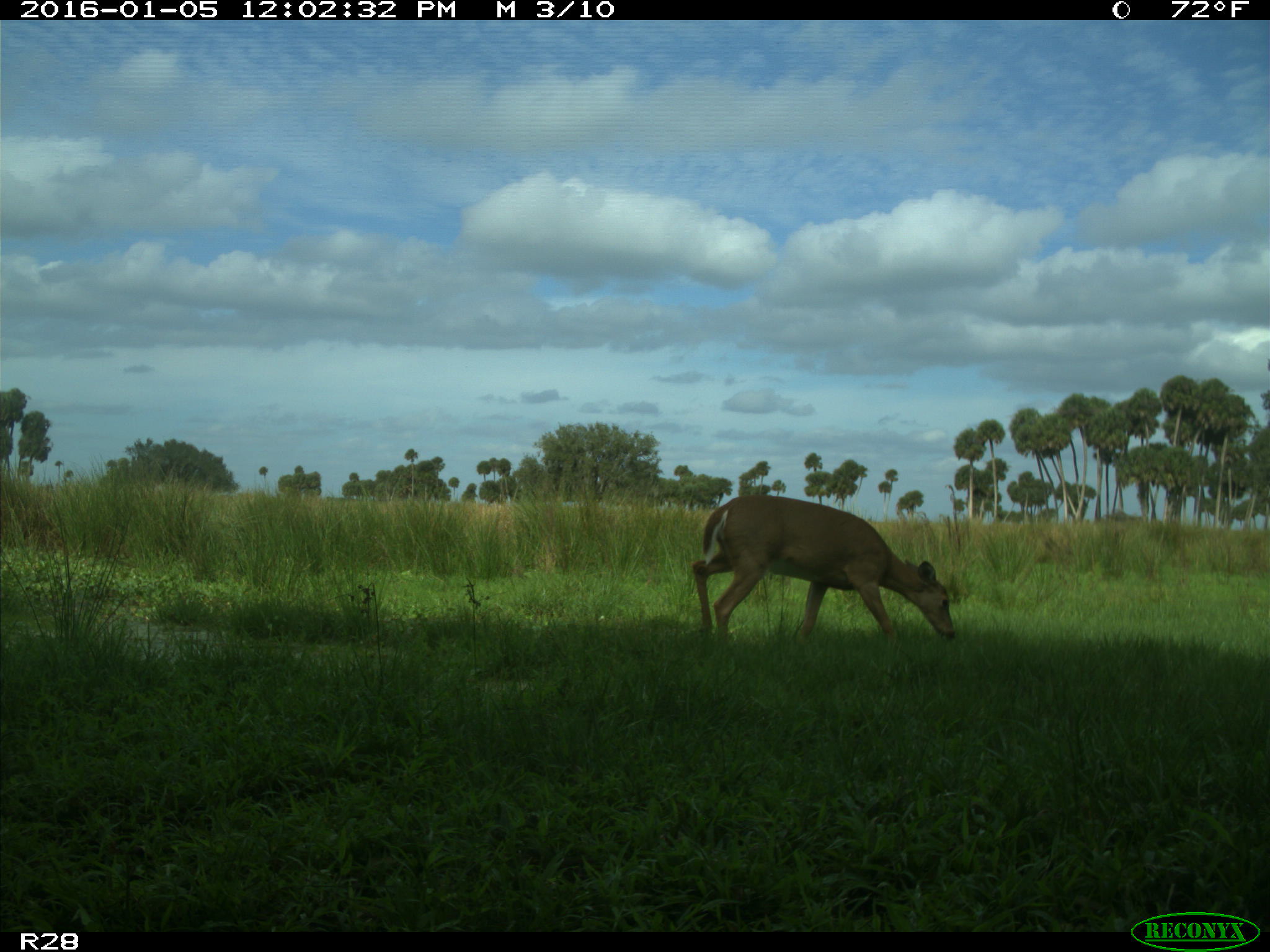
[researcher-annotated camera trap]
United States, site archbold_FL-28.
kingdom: Animalia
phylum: Chordata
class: Mammalia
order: Artiodactyla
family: Cervidae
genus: Odocoileus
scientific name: Odocoileus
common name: deer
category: unidentified deer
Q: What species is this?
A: Unidentified deer (deer) (Odocoileus).